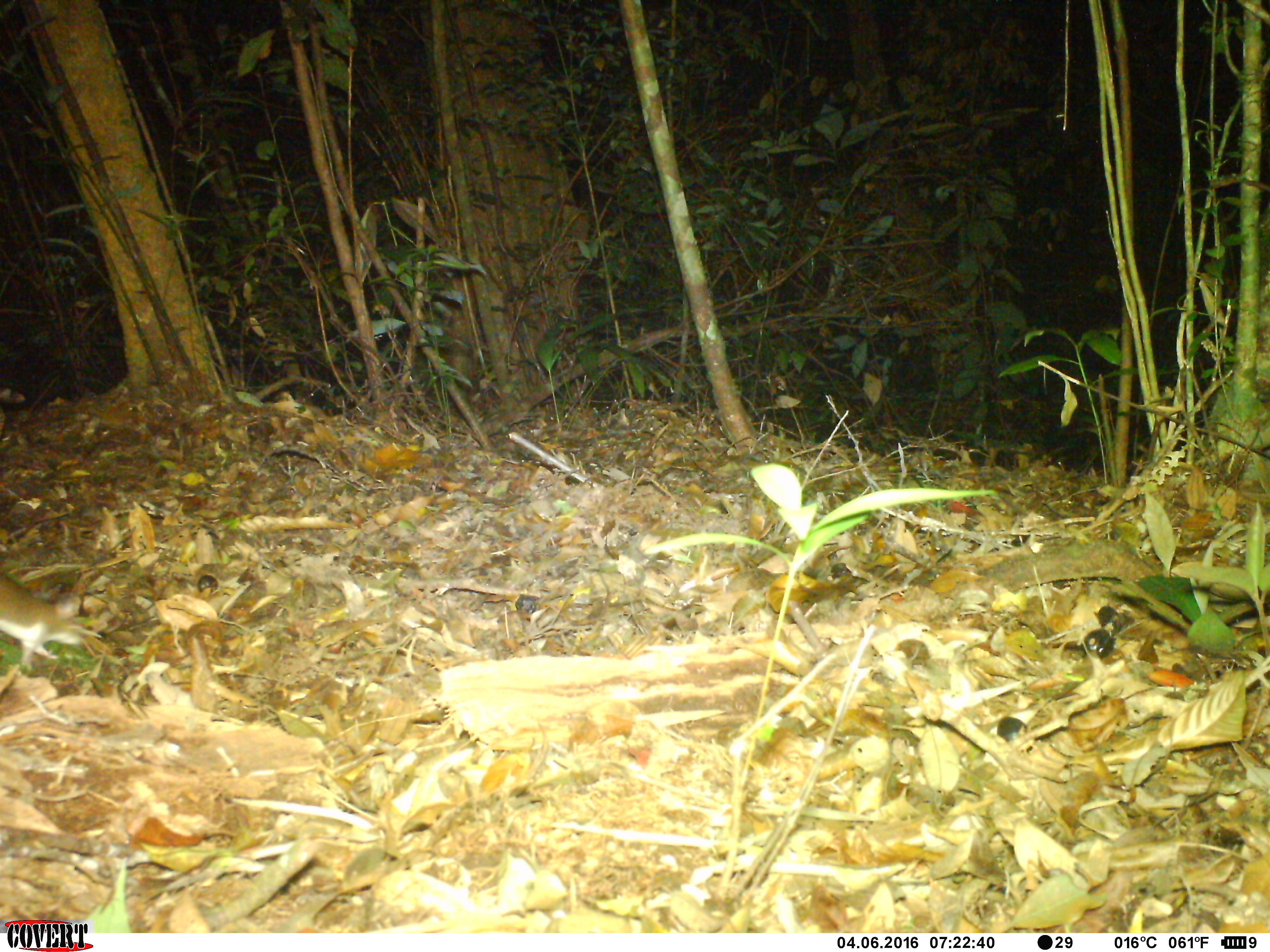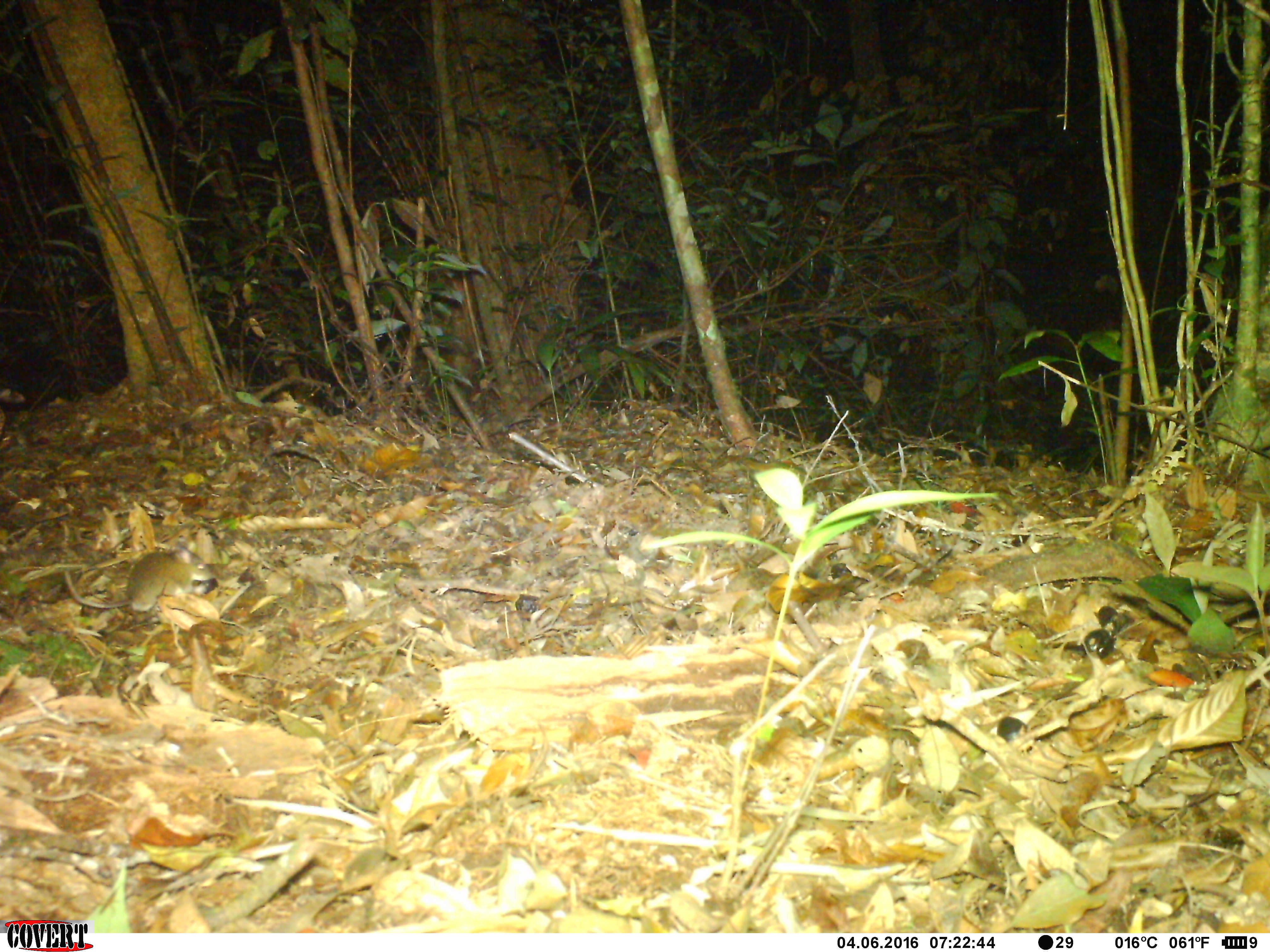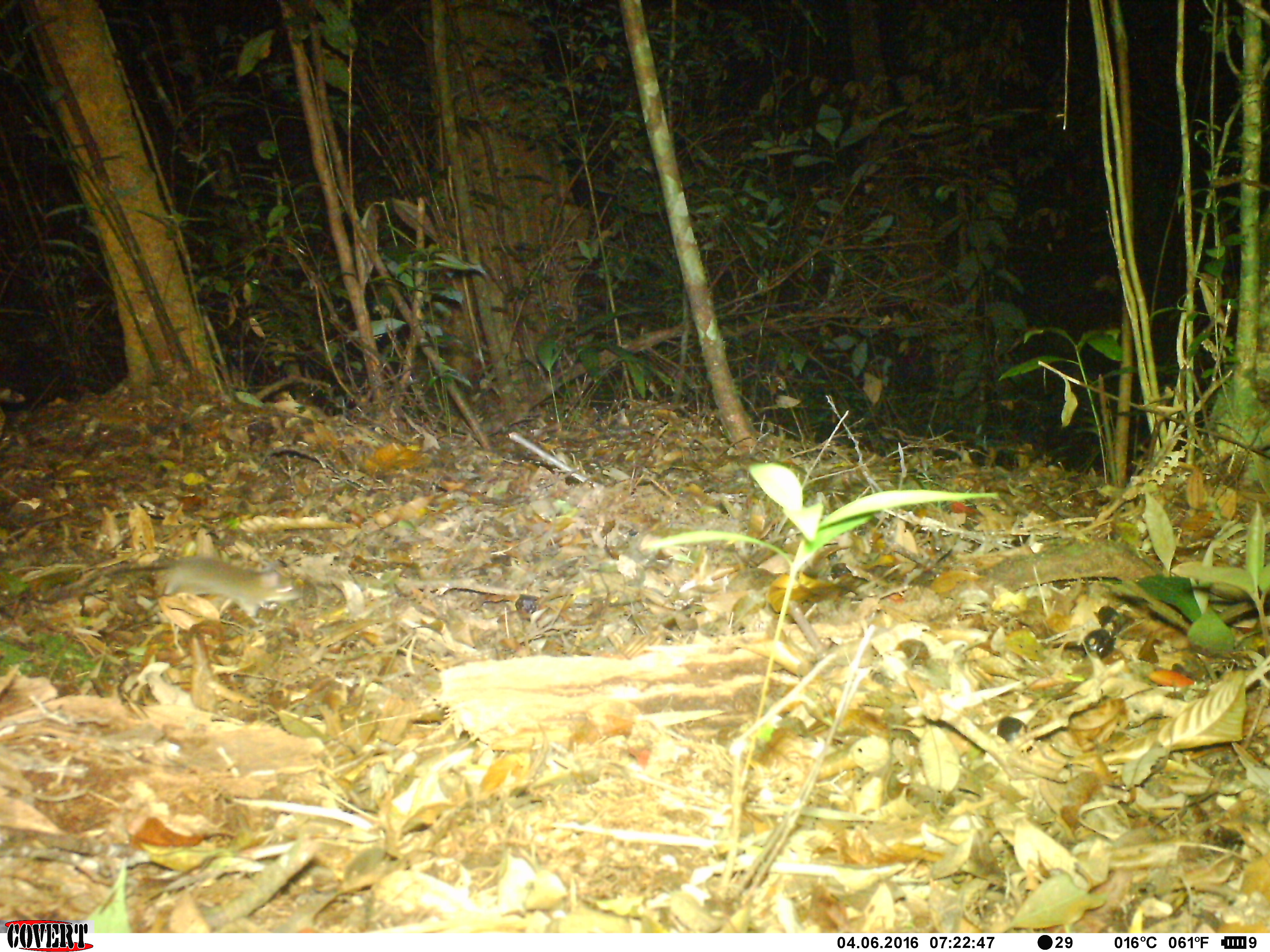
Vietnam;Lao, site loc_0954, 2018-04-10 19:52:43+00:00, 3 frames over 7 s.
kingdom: Animalia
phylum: Chordata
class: Mammalia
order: Rodentia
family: Muridae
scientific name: Muridae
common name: old-world mice and rats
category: unidentified murid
Unidentified murid (old-world mice and rats) (Muridae). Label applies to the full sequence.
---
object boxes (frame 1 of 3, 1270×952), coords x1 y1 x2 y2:
unidentified murid: 0 572 97 666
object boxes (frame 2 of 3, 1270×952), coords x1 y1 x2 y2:
unidentified murid: 64 541 213 611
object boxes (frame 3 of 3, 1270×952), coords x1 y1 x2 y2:
unidentified murid: 57 556 301 624